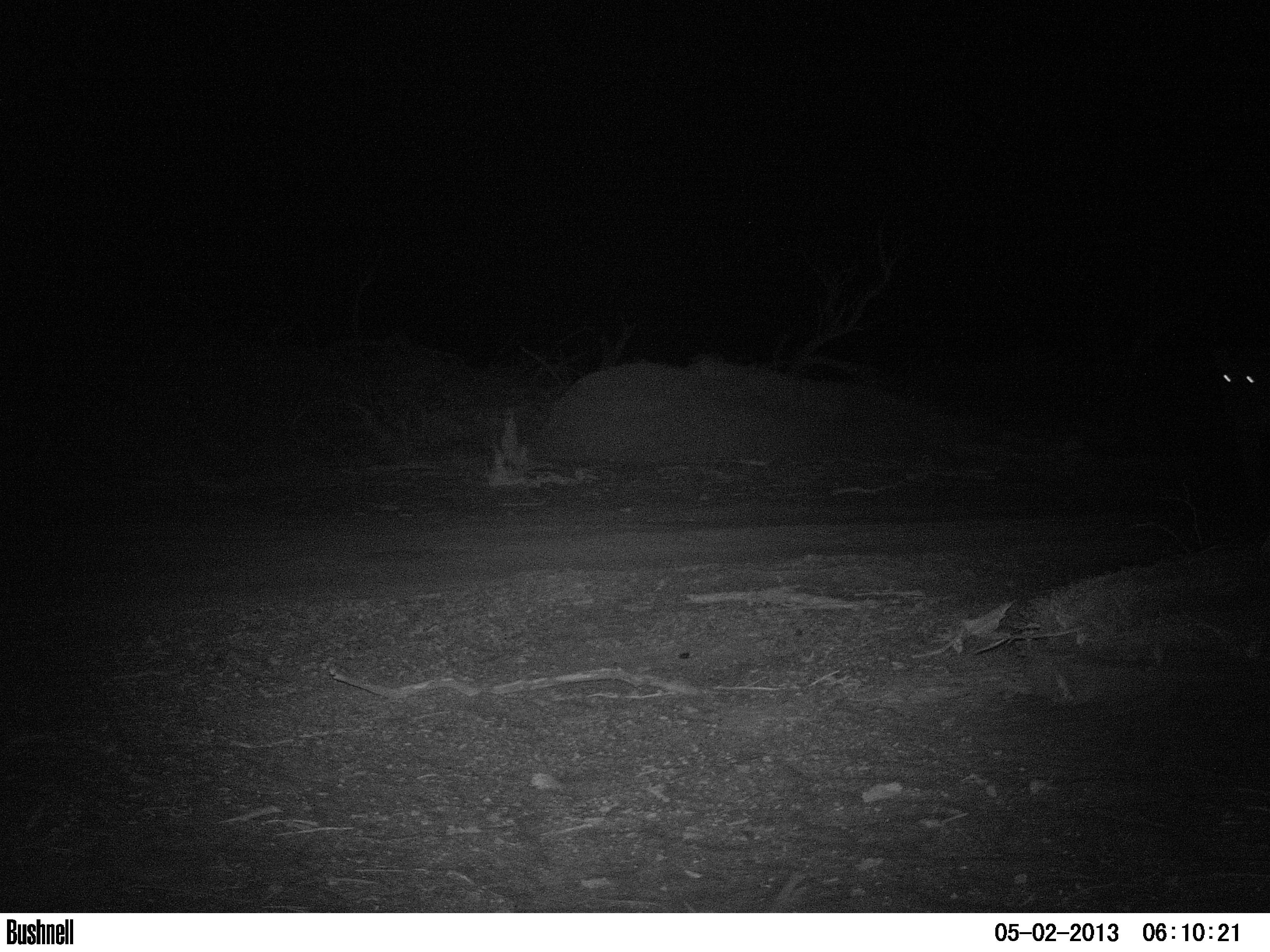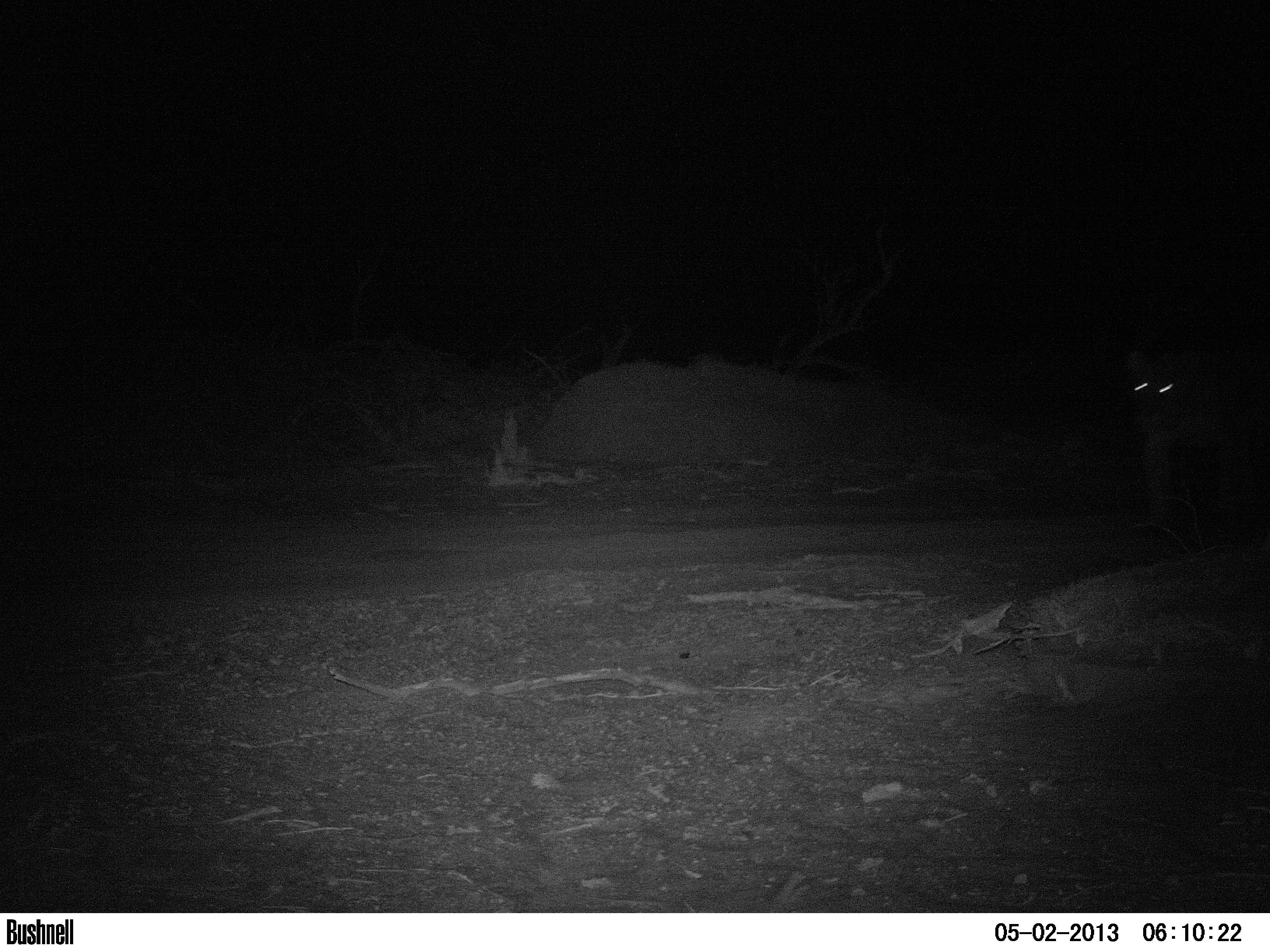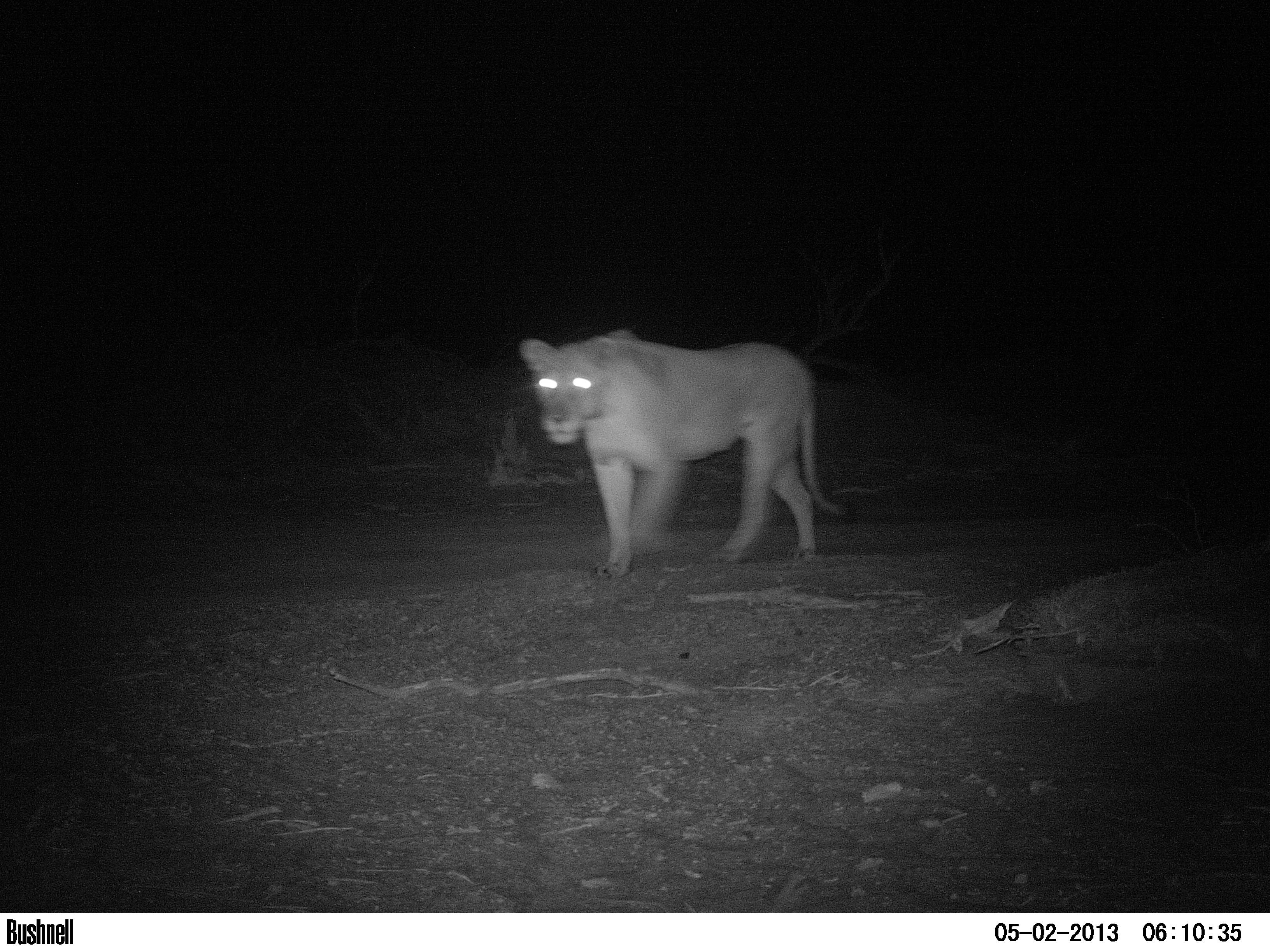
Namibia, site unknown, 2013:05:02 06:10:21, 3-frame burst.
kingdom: Animalia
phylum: Chordata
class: Mammalia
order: Carnivora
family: Felidae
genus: Panthera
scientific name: Panthera leo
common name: lion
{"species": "Panthera leo (lion)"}